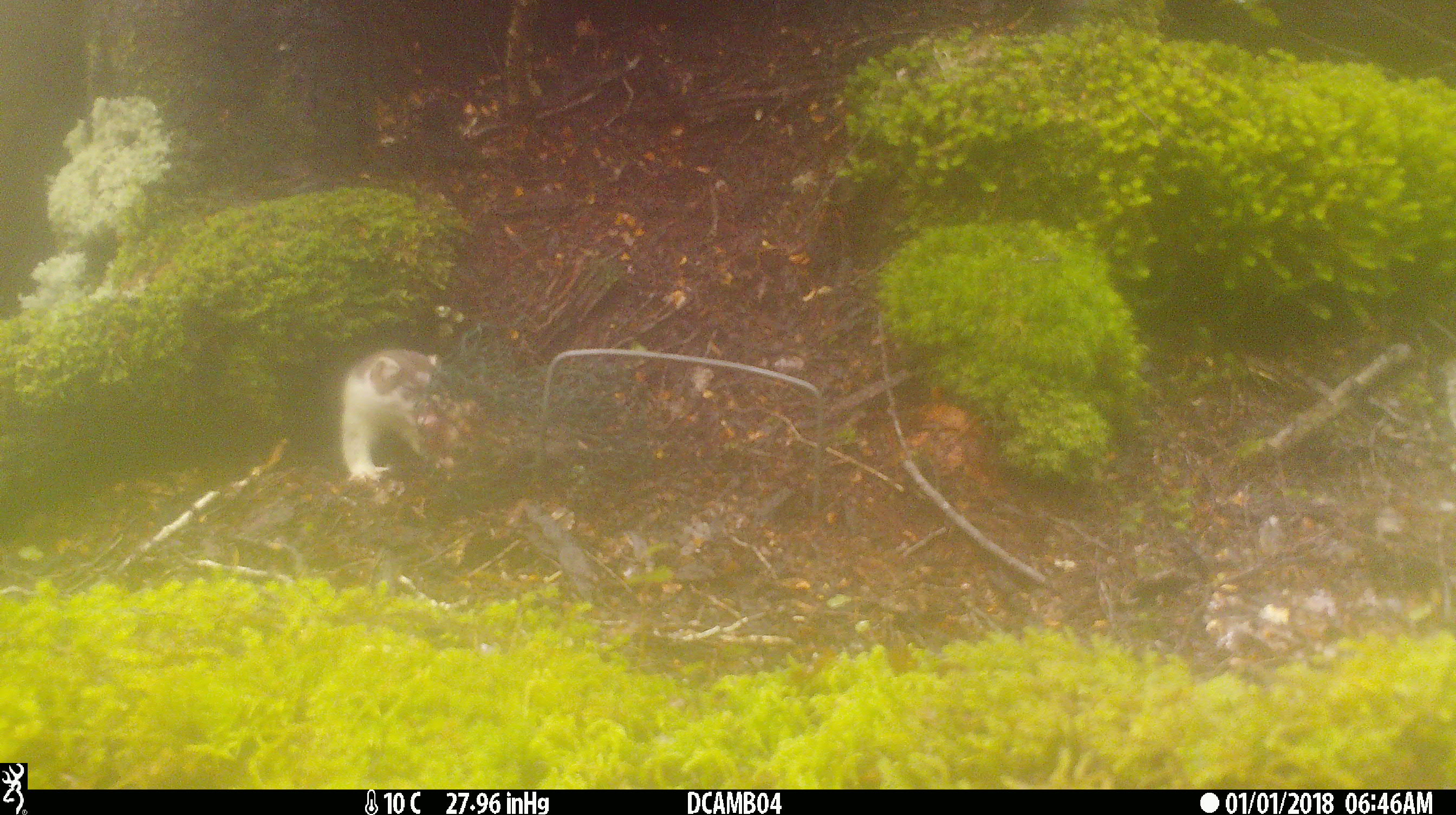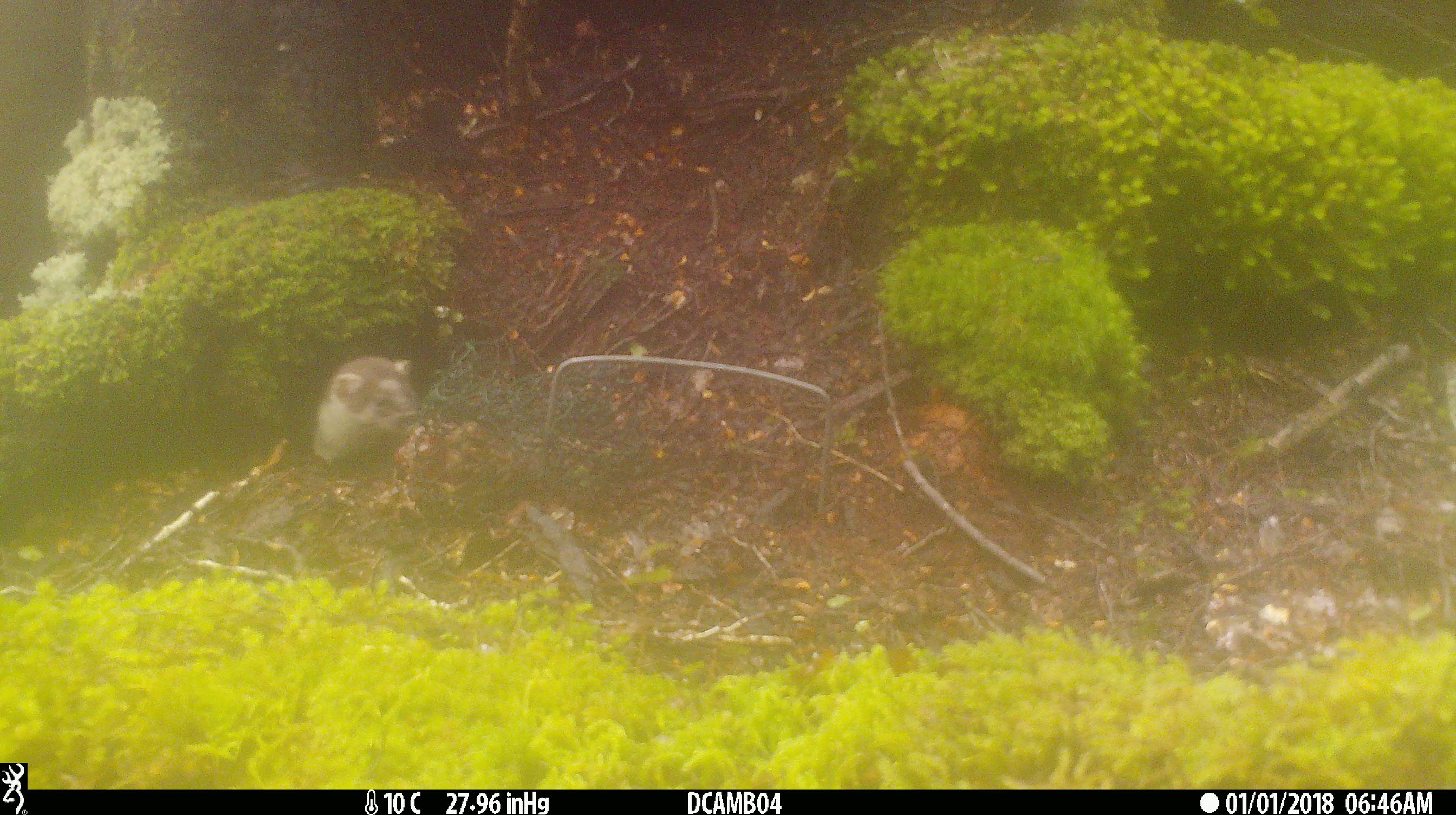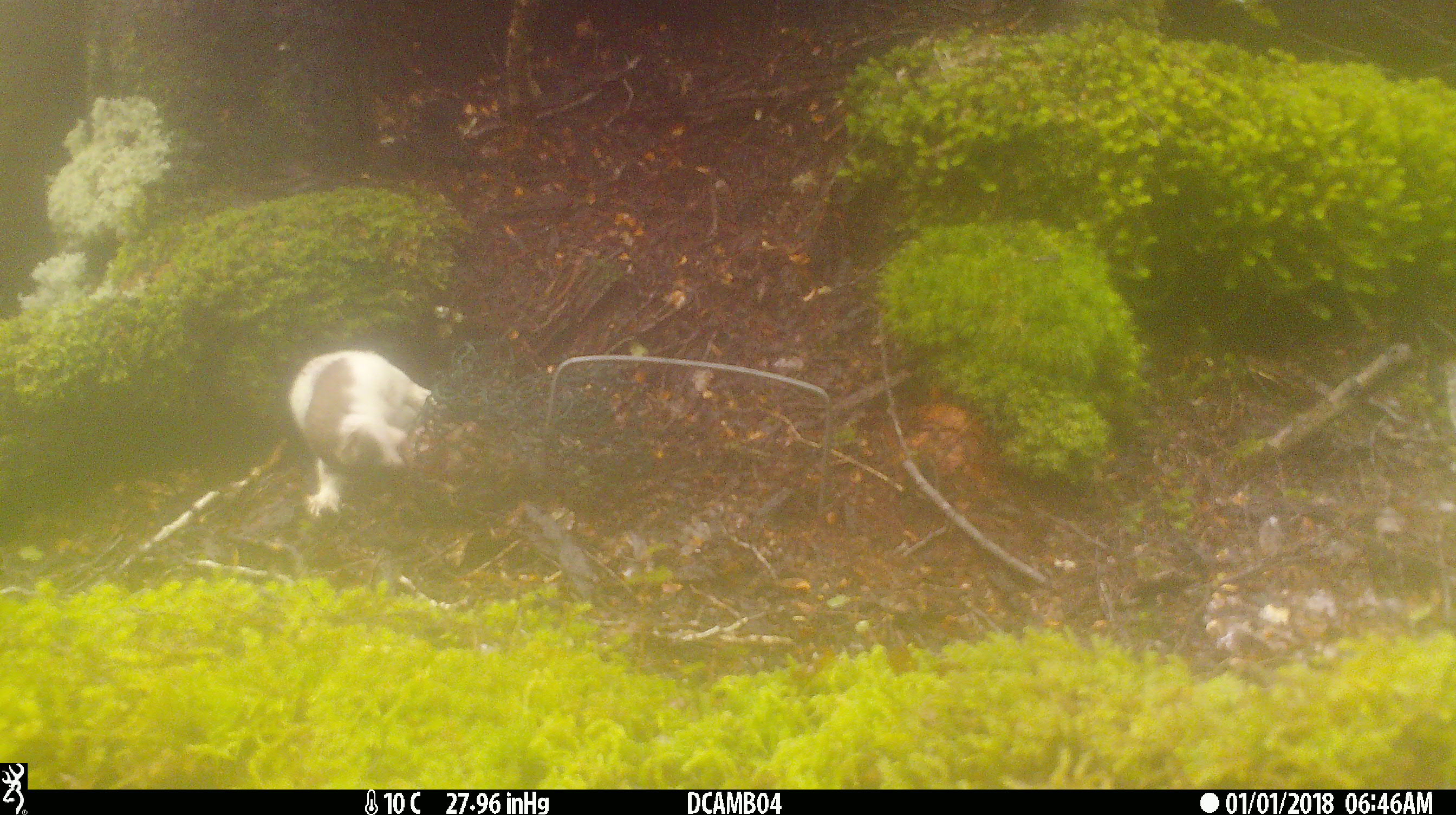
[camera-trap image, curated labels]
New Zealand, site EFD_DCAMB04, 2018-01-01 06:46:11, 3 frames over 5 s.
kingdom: Animalia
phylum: Chordata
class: Mammalia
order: Carnivora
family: Mustelidae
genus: Mustela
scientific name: Mustela erminea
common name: stoat